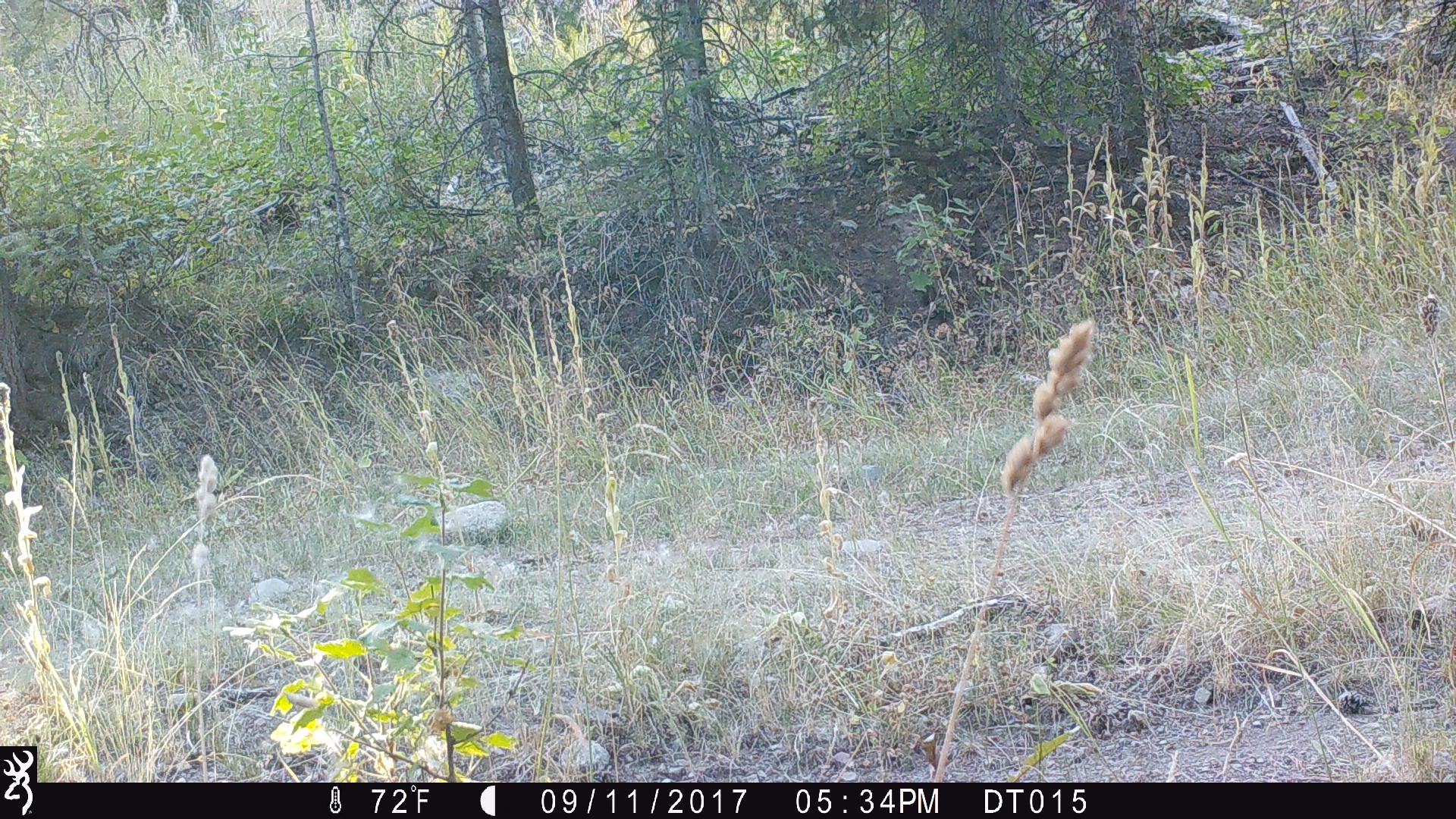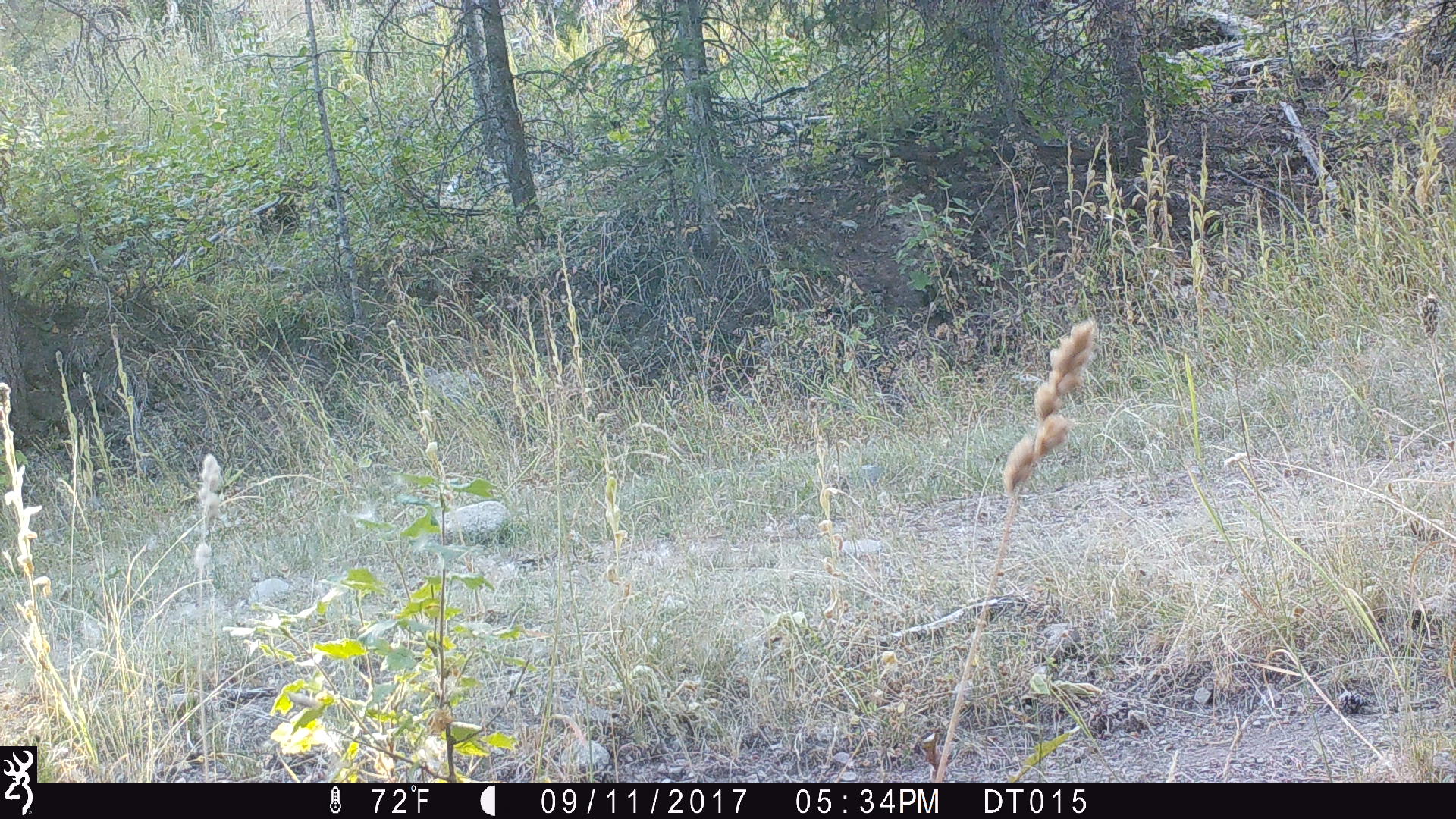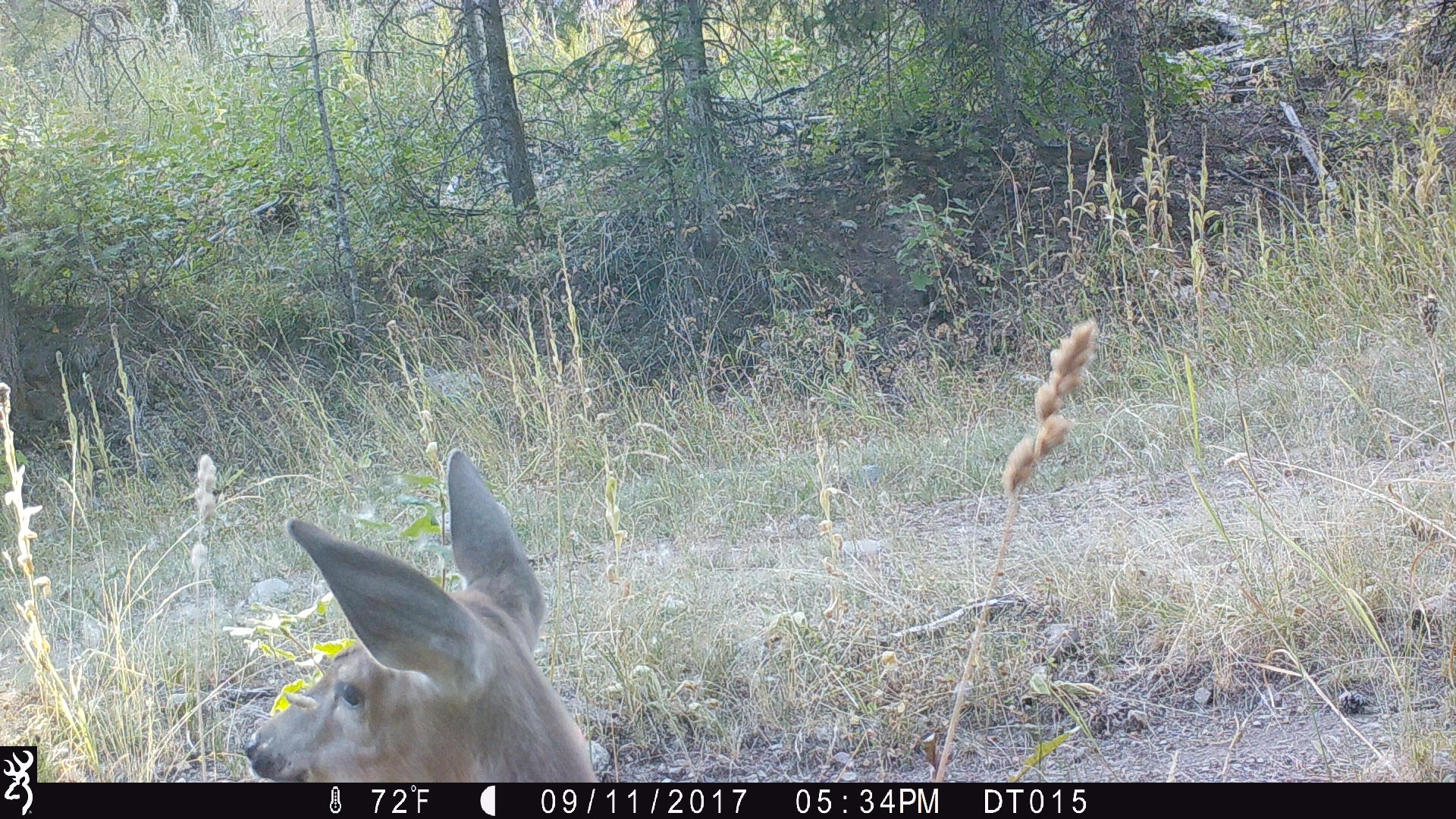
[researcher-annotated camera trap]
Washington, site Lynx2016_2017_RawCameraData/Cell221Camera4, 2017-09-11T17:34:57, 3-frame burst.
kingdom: Animalia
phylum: Chordata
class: Mammalia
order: Artiodactyla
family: Cervidae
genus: Odocoileus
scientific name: Odocoileus virginianus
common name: white-tailed deer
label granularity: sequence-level